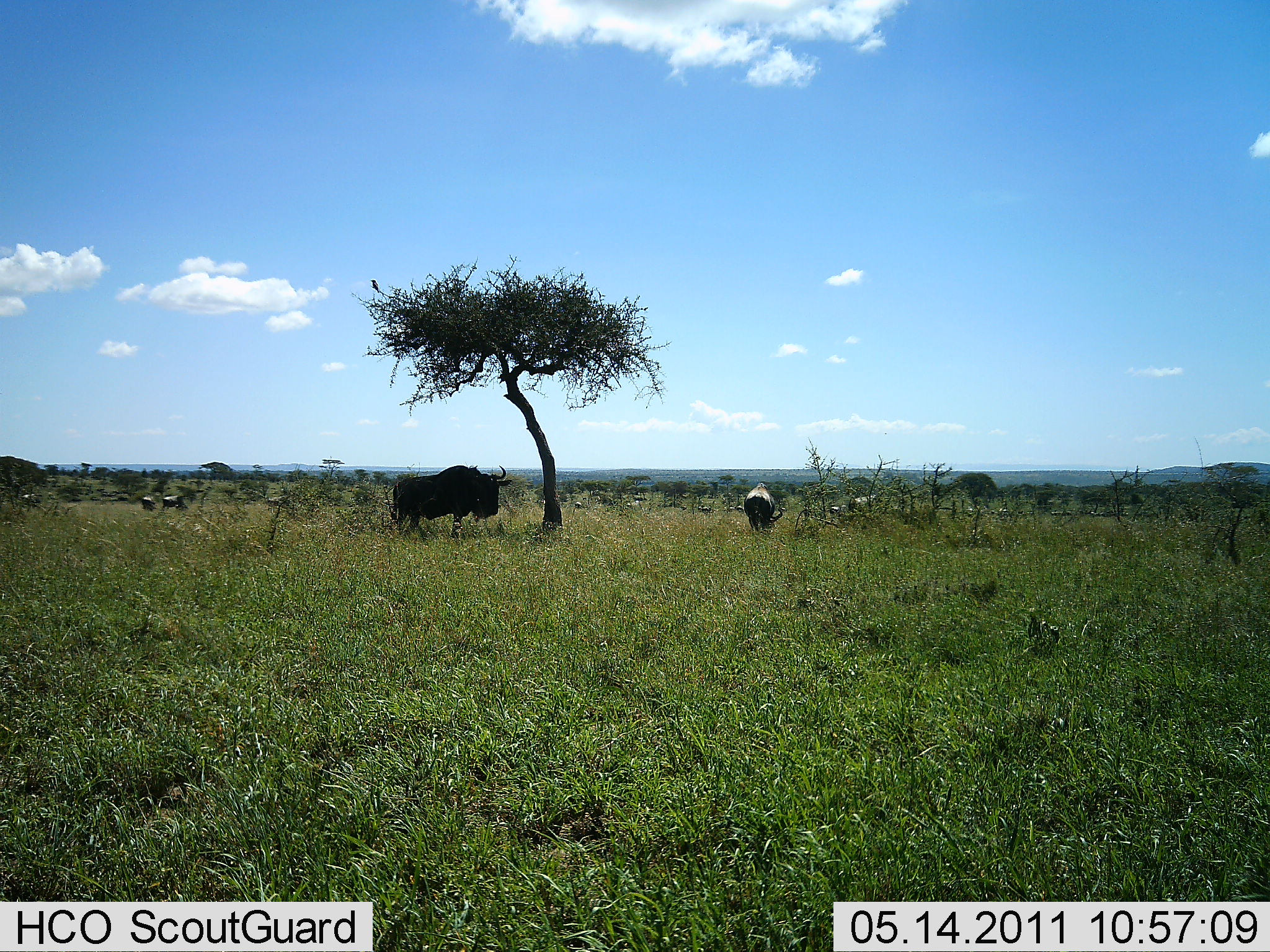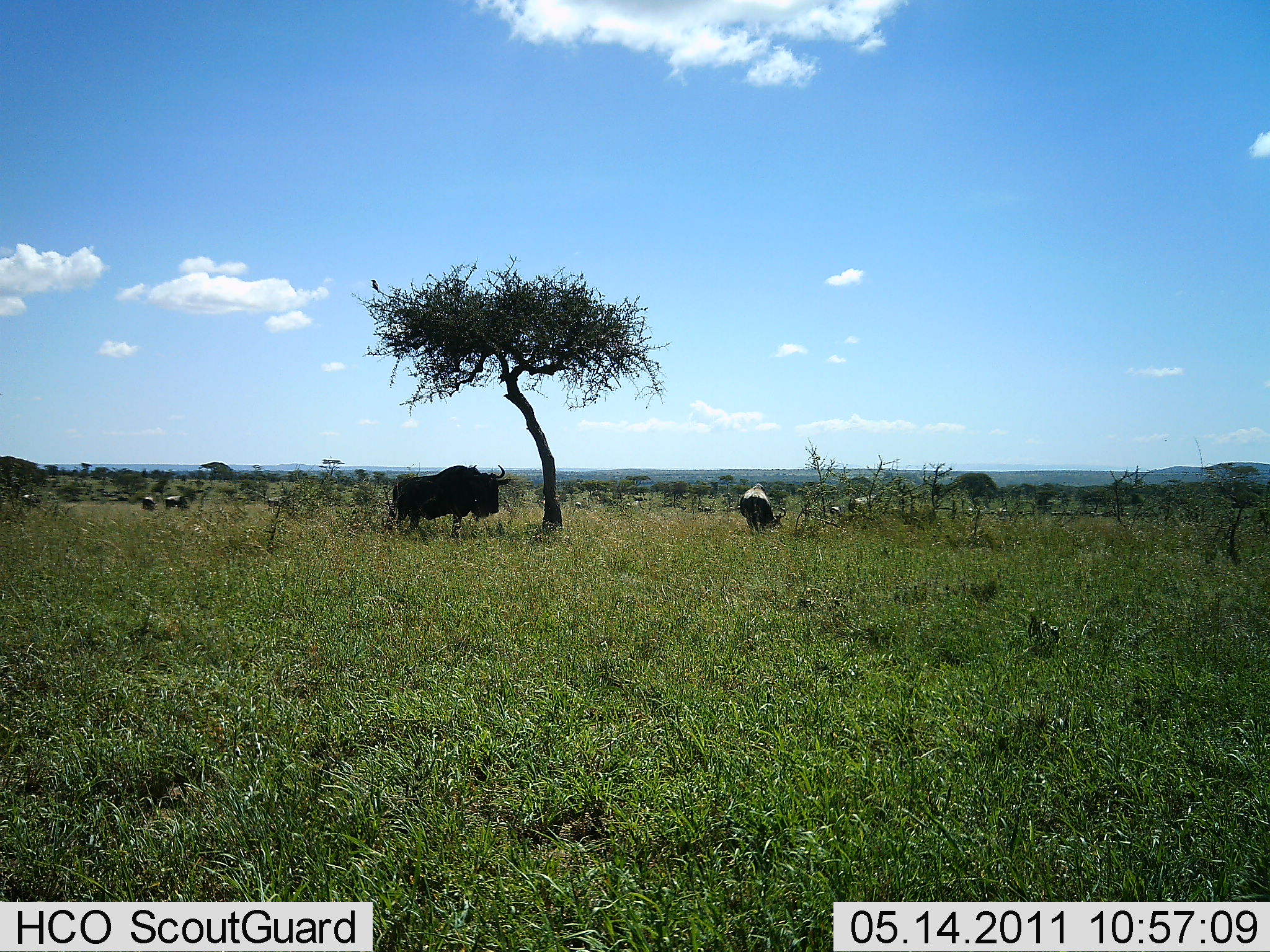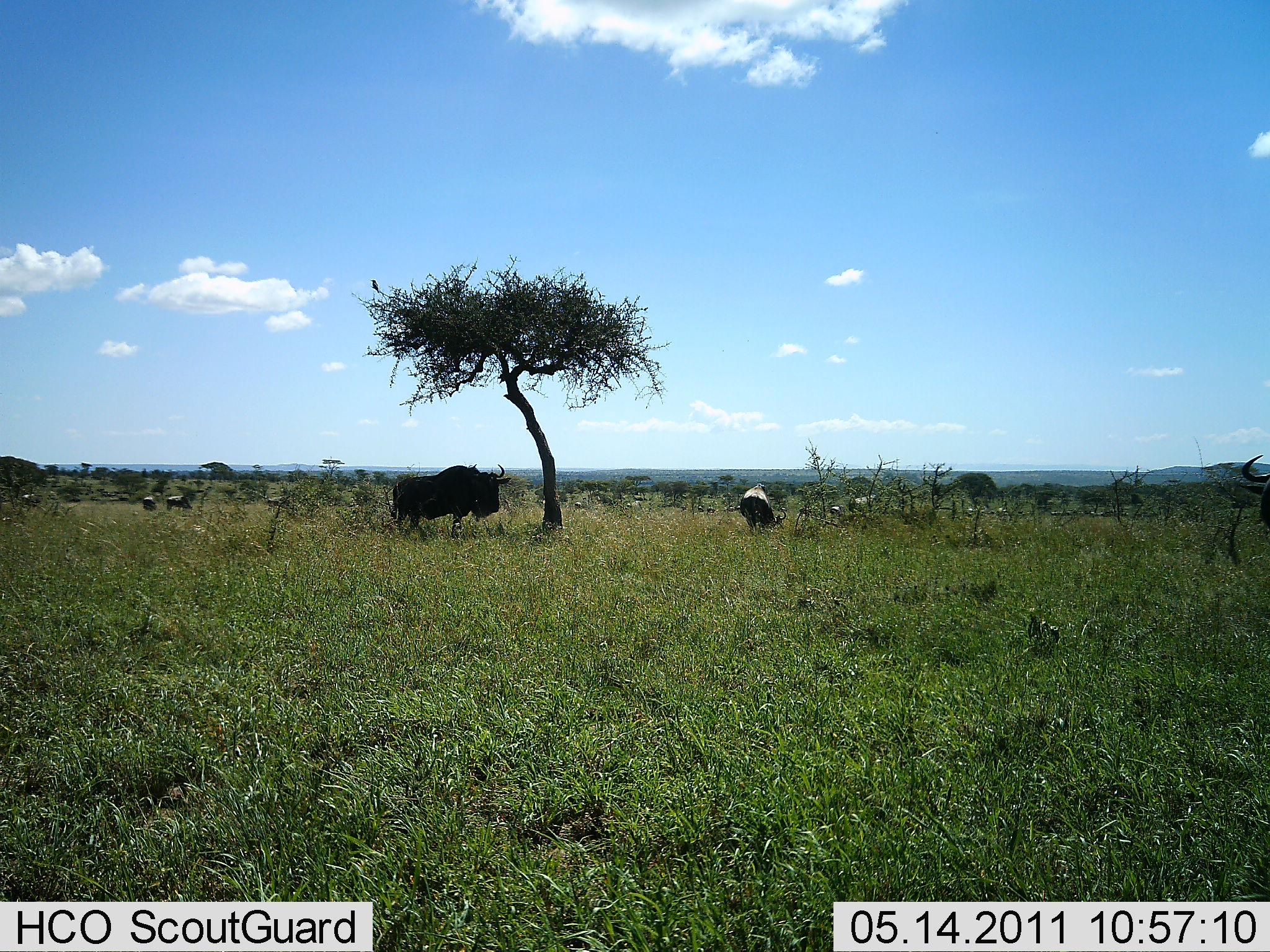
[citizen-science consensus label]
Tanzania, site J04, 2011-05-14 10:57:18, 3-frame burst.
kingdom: Animalia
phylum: Chordata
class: Mammalia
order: Artiodactyla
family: Bovidae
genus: Connochaetes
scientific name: Connochaetes taurinus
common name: blue wildebeest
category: wildebeest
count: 6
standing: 82%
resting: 0%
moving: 18%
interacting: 0%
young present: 0%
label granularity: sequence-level